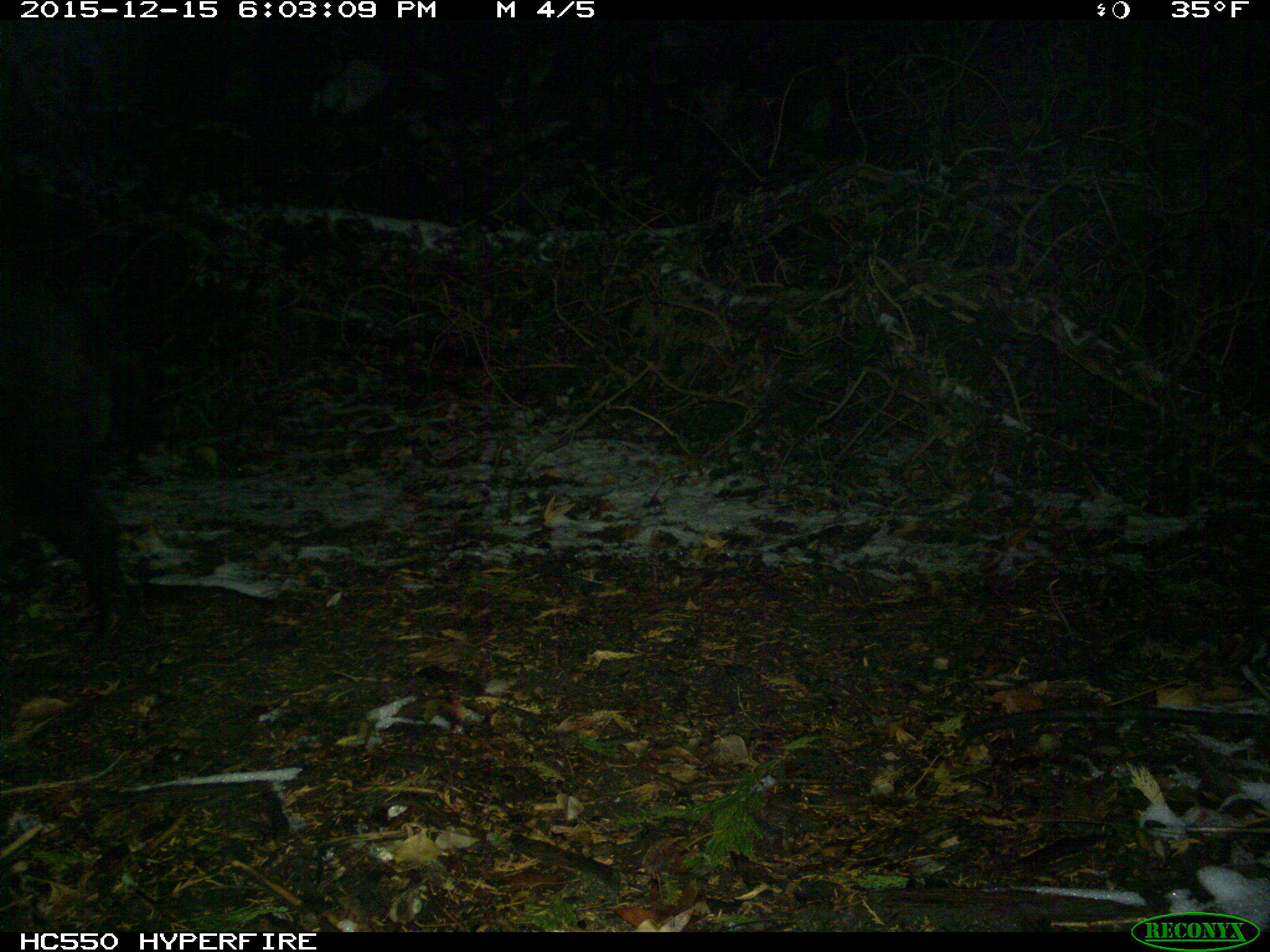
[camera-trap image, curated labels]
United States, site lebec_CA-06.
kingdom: Animalia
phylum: Chordata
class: Mammalia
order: Artiodactyla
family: Suidae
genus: Sus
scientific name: Sus scrofa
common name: wild boar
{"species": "Sus scrofa (wild boar)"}